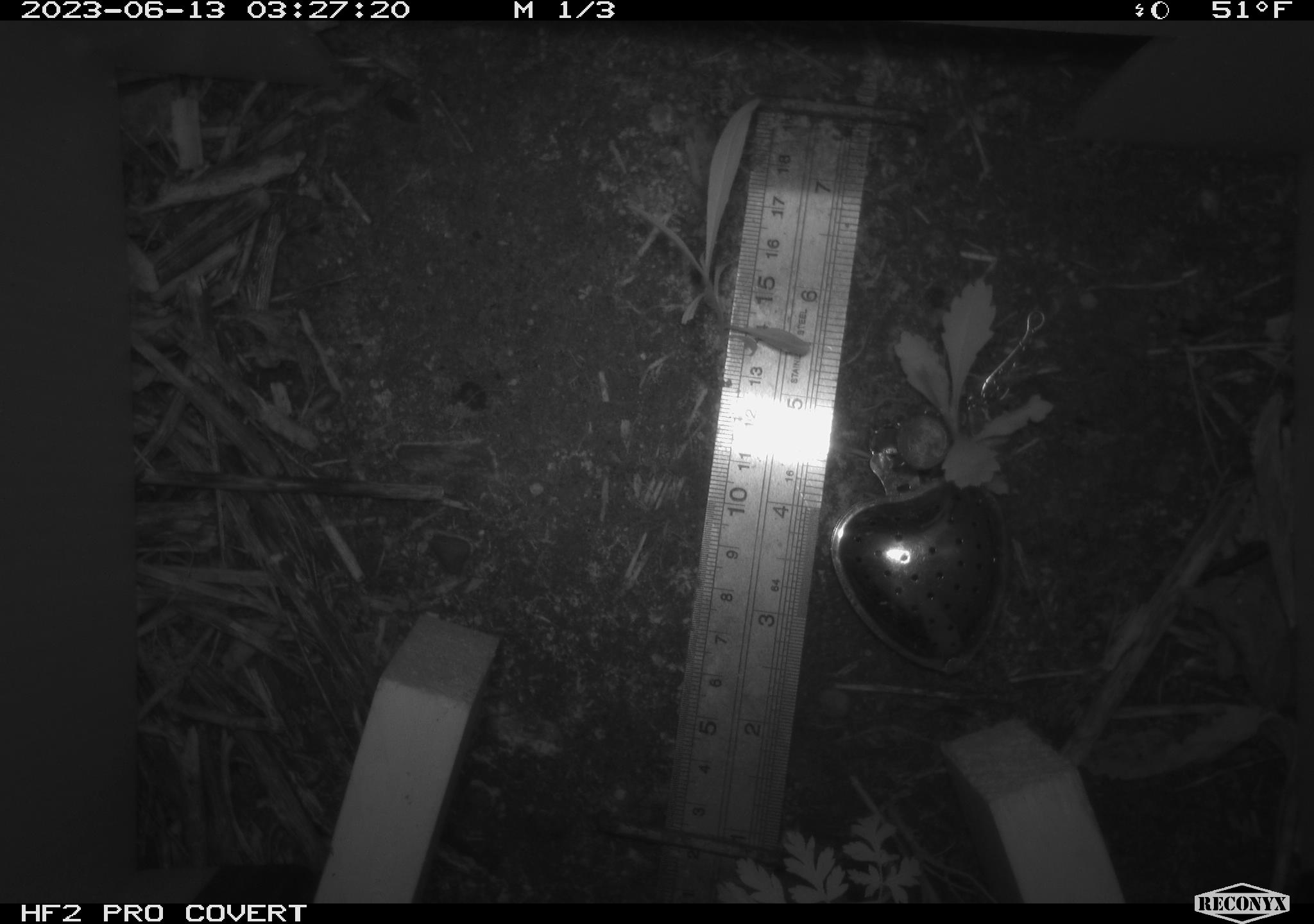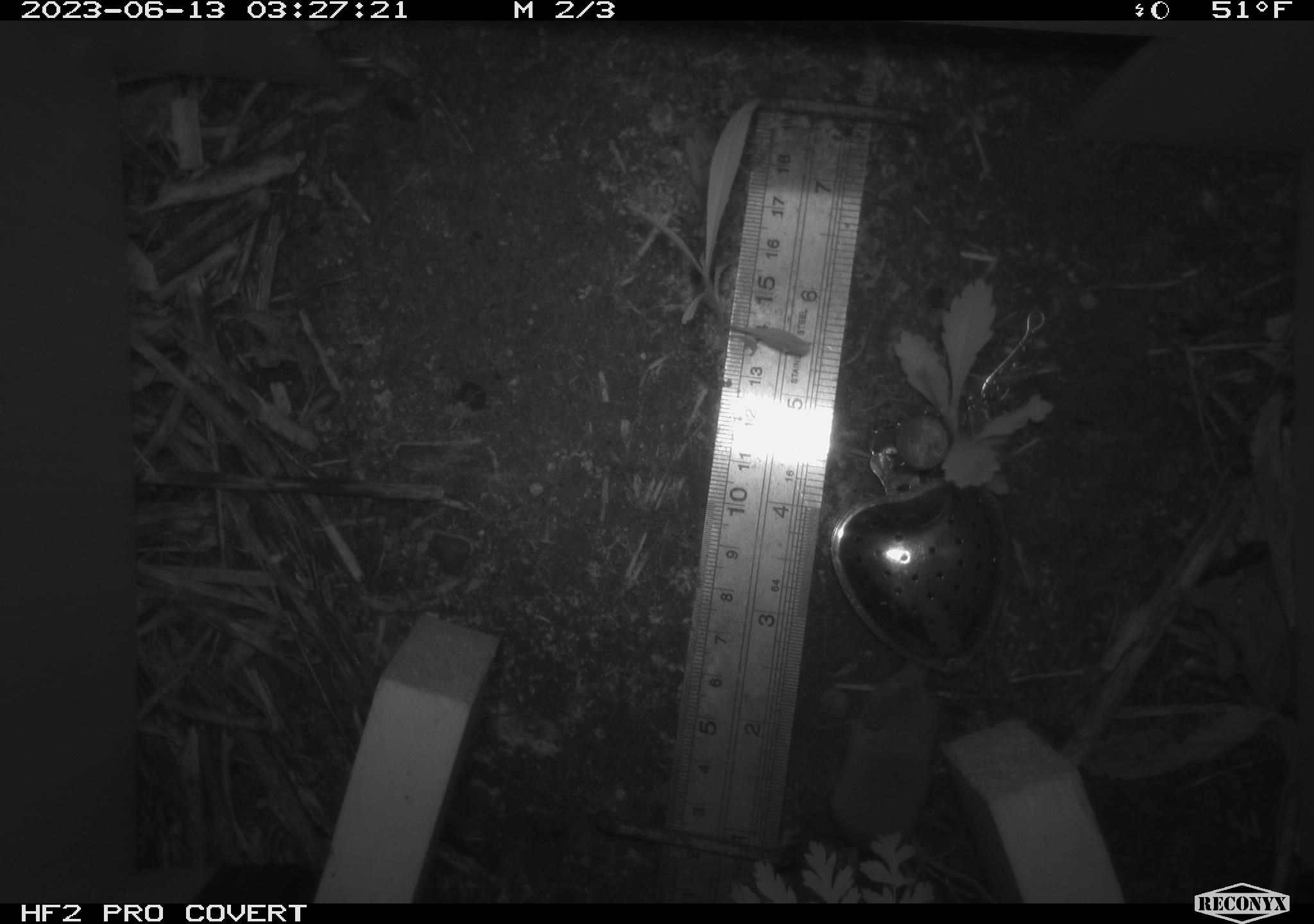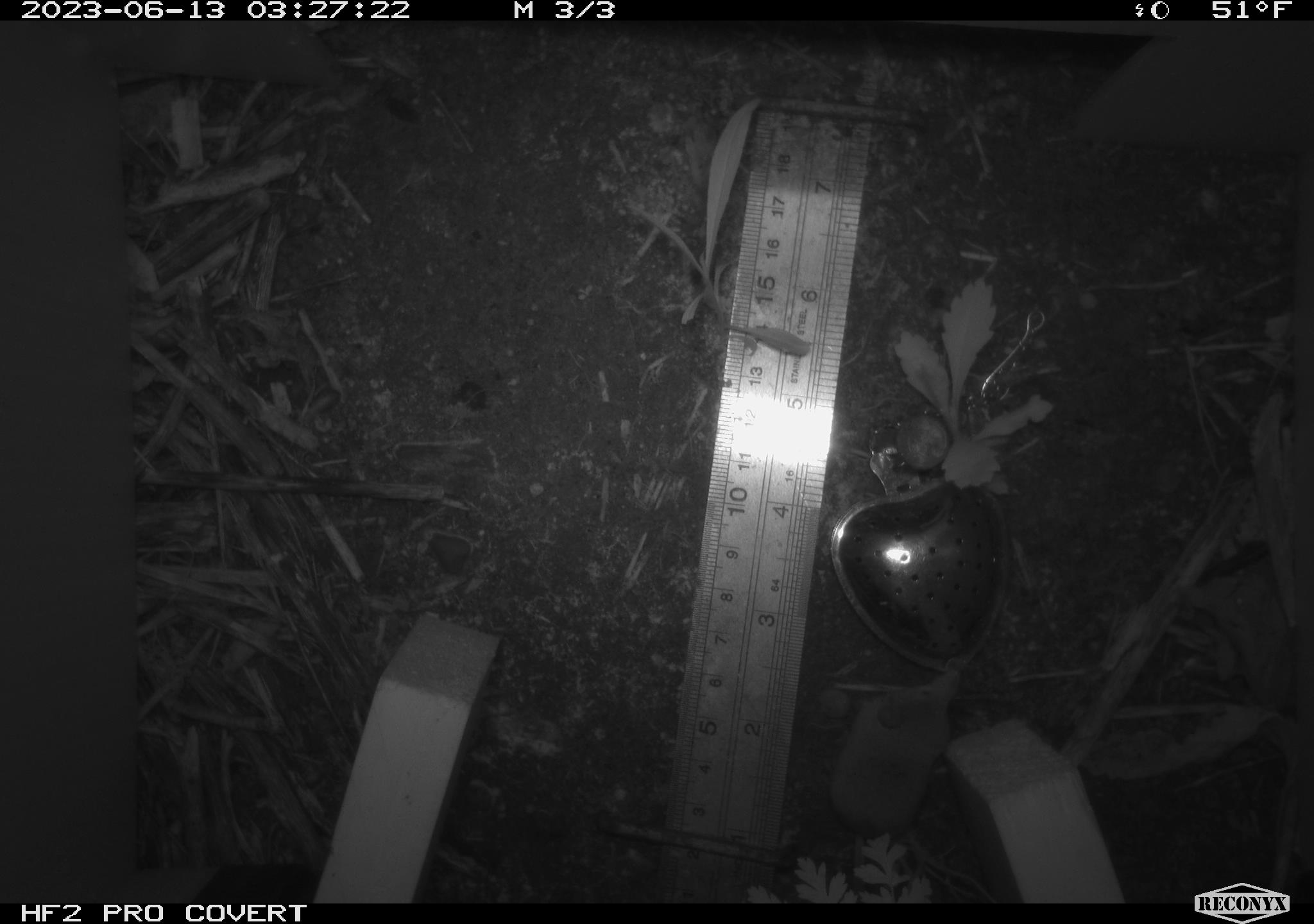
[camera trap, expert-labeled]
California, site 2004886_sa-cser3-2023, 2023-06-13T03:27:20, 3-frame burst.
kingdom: Animalia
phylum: Chordata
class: Mammalia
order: Eulipotyphla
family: Soricidae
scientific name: Soricidae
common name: shrews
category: soricidae family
Soricidae family (shrews) (Soricidae).